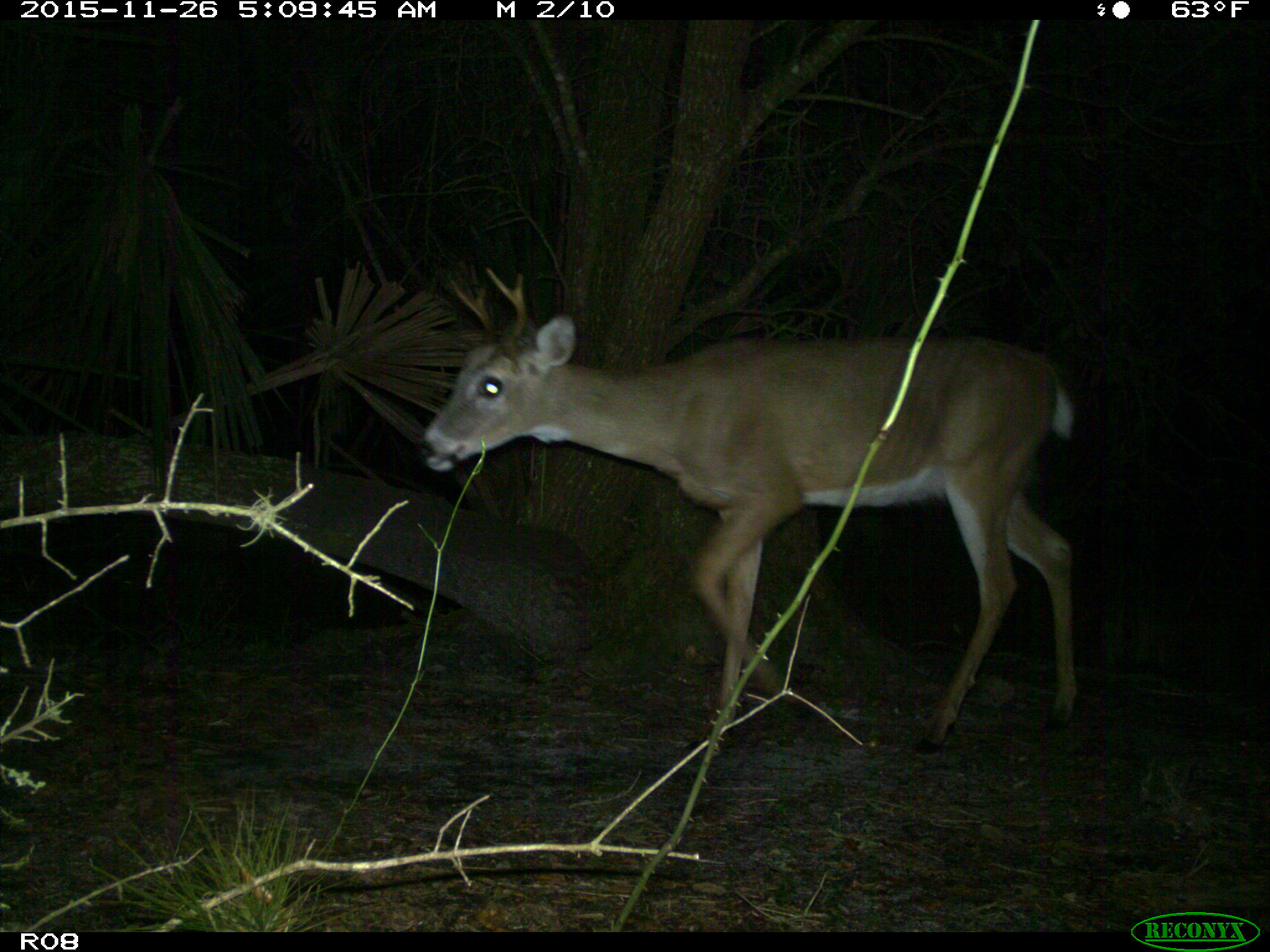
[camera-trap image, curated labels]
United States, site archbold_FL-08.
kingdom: Animalia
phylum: Chordata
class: Mammalia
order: Artiodactyla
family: Cervidae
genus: Odocoileus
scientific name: Odocoileus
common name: deer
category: unidentified deer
Unidentified deer (deer) (Odocoileus).